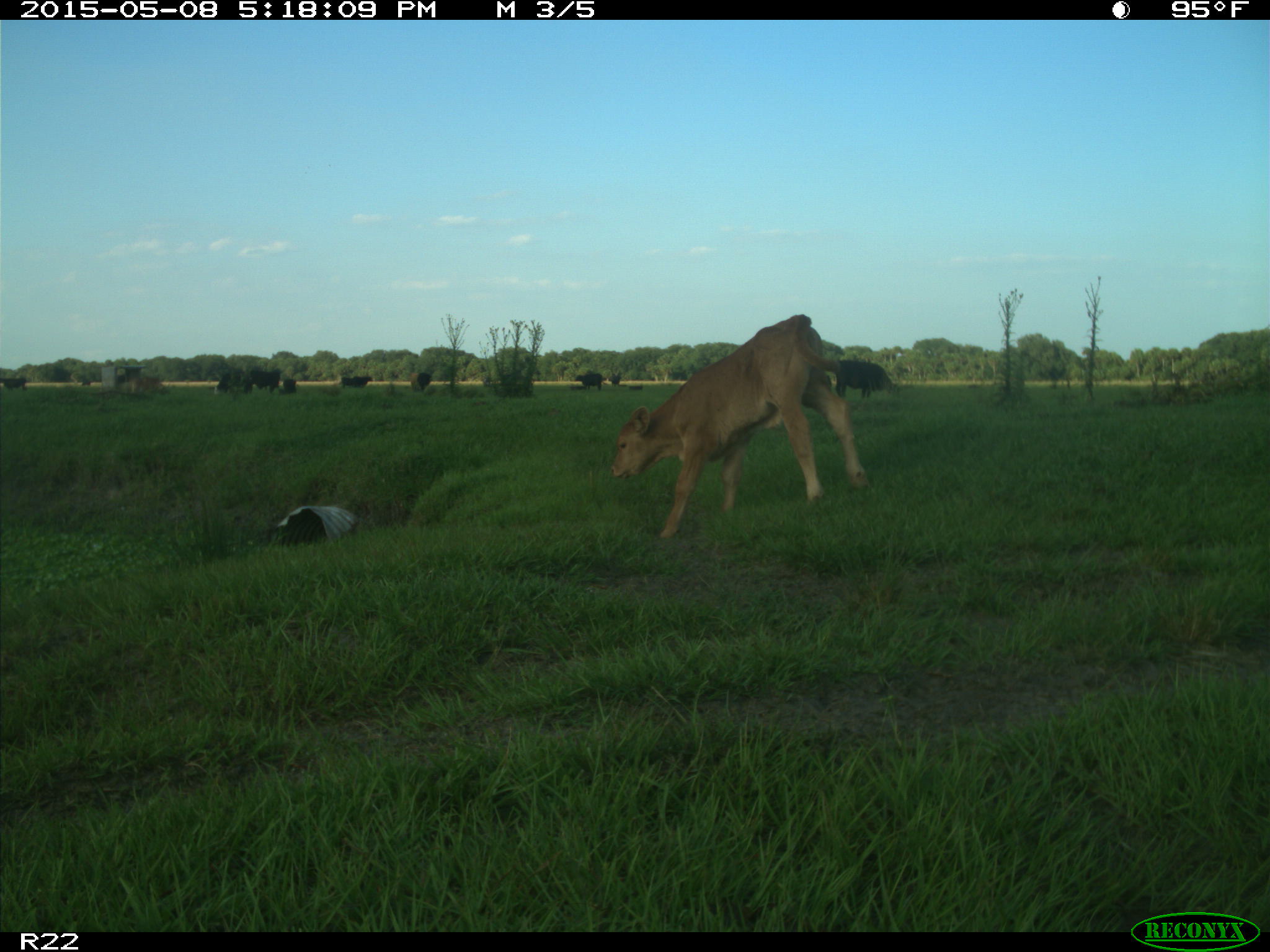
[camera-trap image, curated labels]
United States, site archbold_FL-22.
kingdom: Animalia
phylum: Chordata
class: Mammalia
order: Artiodactyla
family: Bovidae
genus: Bos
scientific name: Bos taurus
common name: domestic cow